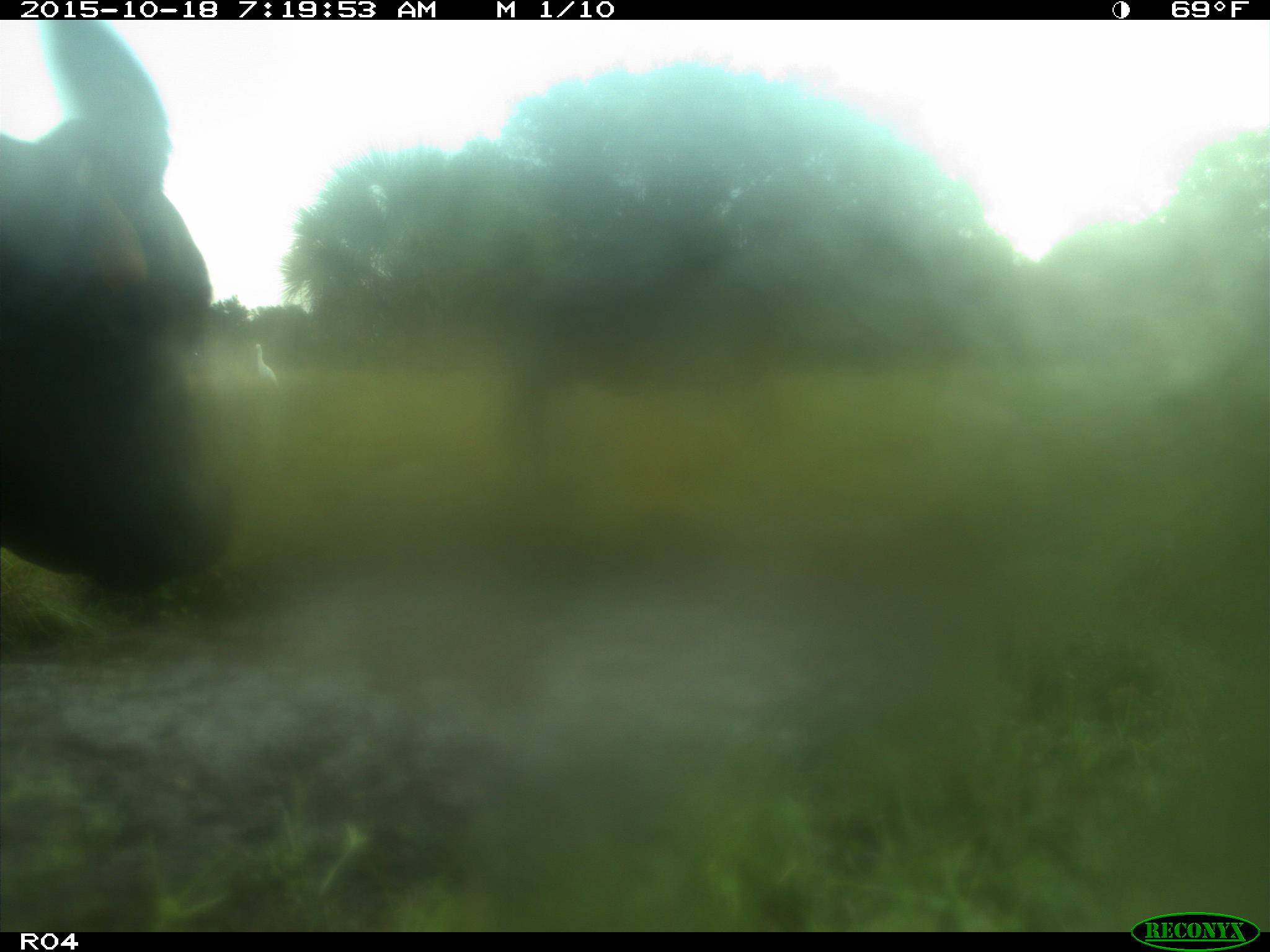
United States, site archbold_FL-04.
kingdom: Animalia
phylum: Chordata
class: Mammalia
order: Artiodactyla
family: Bovidae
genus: Bos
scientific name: Bos taurus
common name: domestic cow